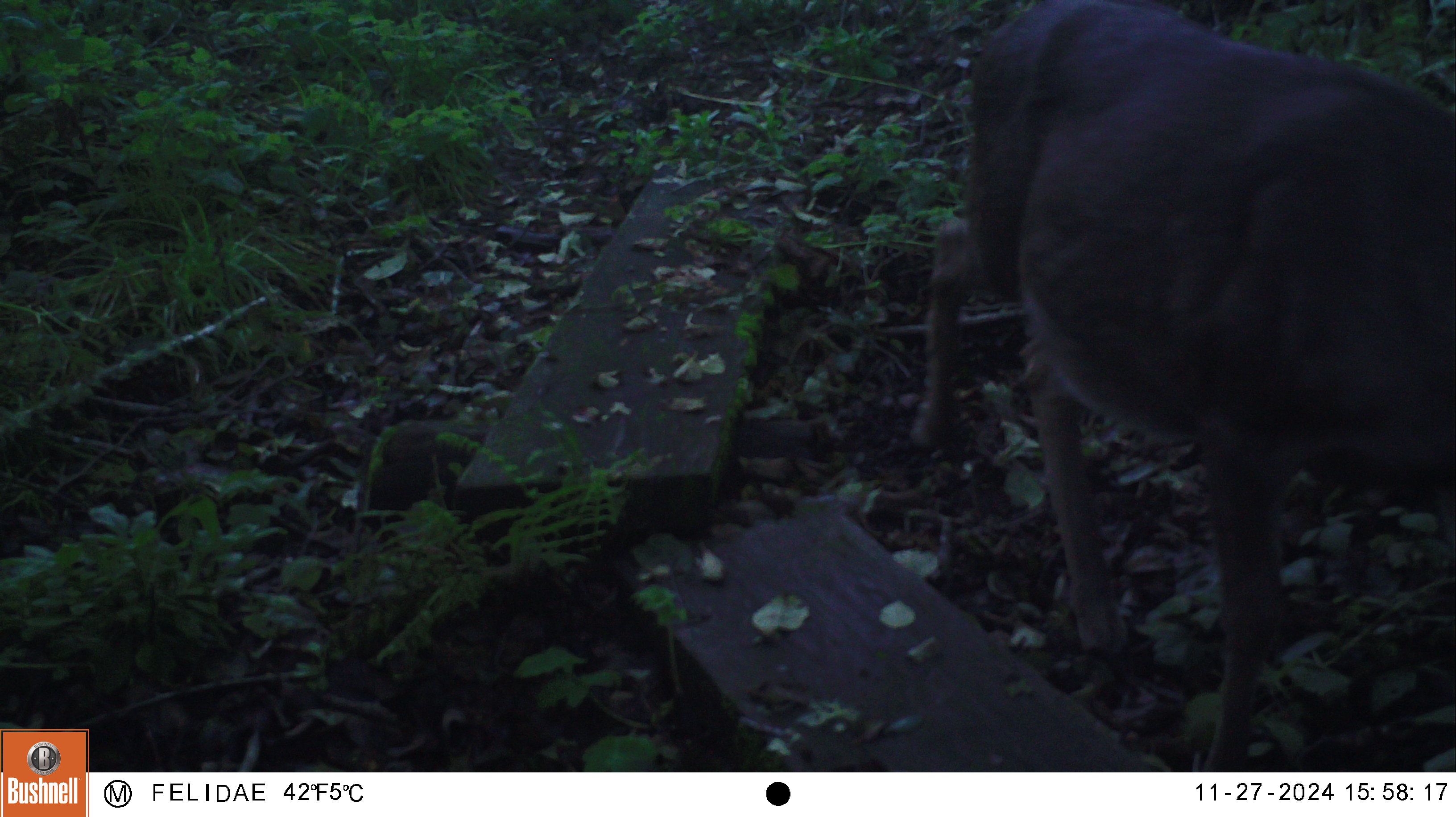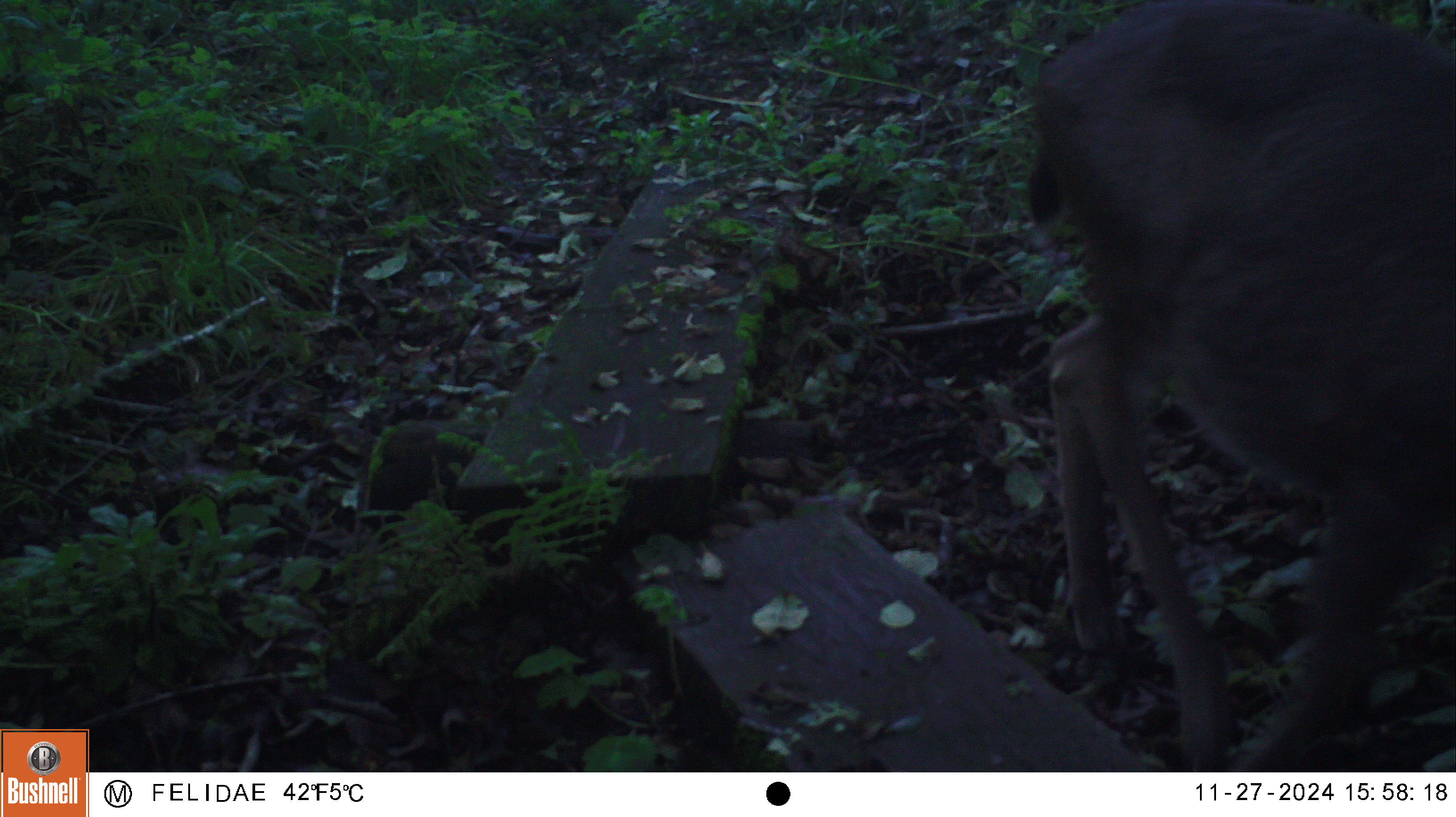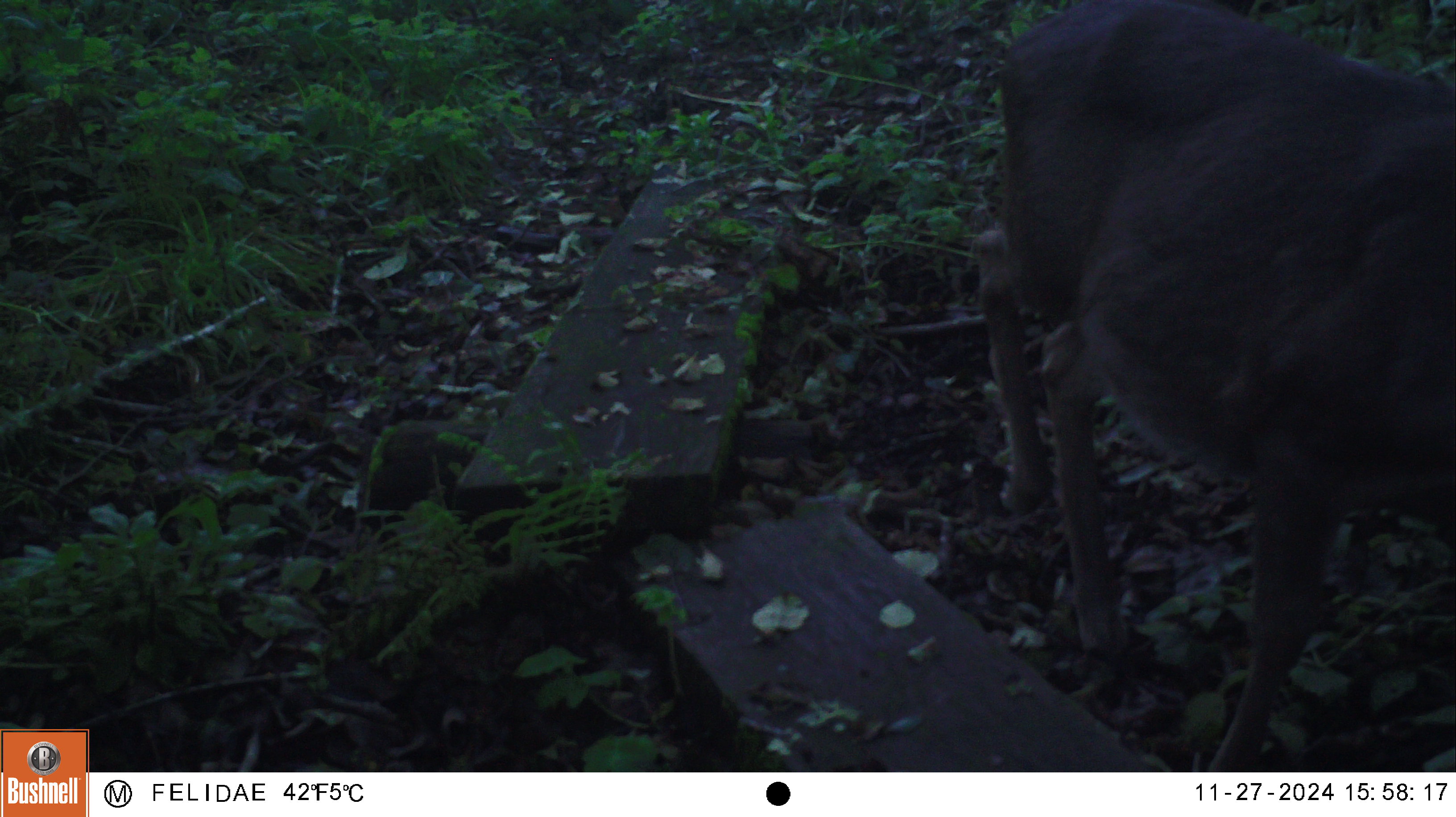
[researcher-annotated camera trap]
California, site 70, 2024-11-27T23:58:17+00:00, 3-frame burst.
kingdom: Animalia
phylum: Chordata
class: Mammalia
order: Artiodactyla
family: Cervidae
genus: Odocoileus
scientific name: Odocoileus hemionus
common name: mule deer